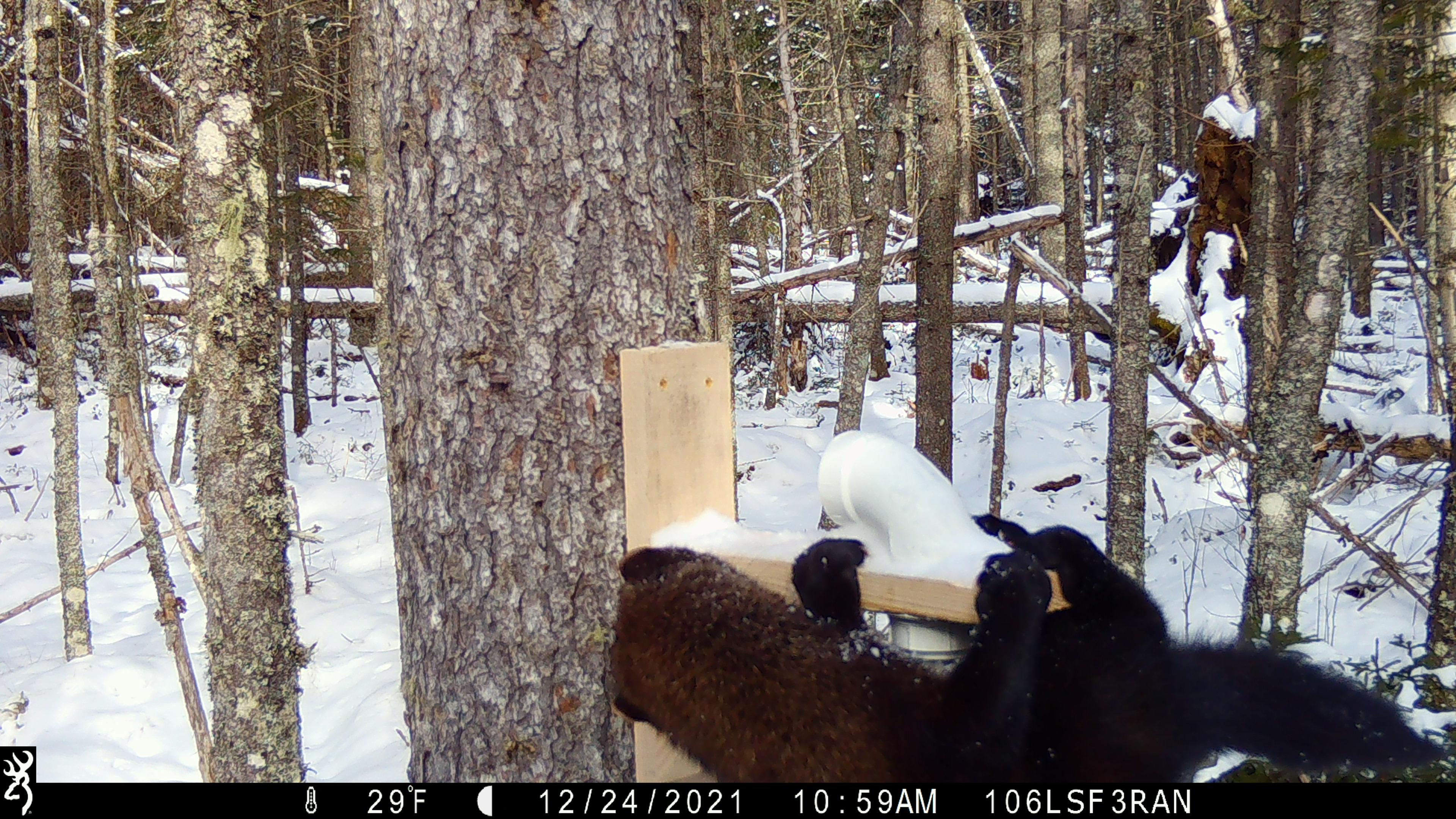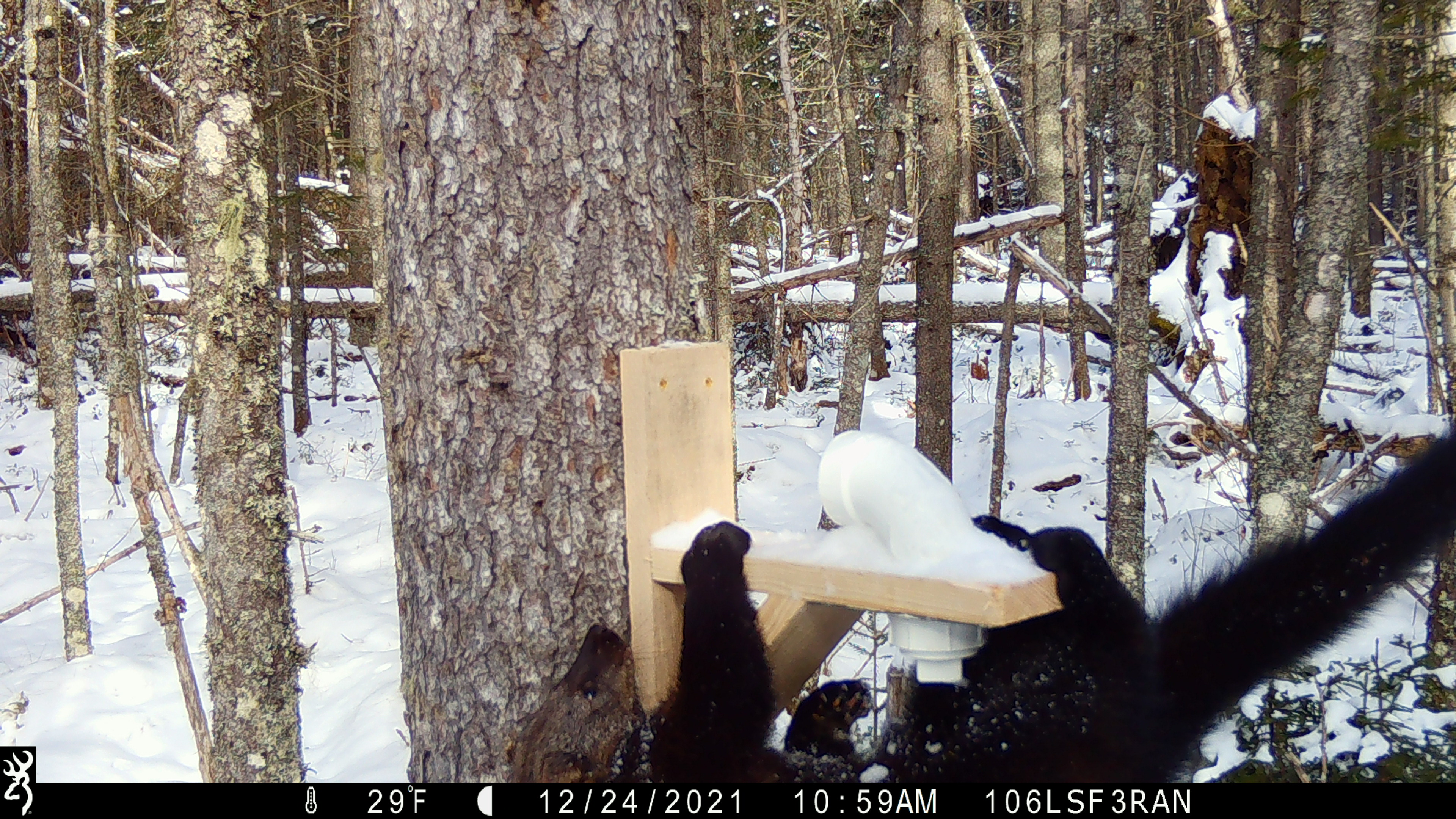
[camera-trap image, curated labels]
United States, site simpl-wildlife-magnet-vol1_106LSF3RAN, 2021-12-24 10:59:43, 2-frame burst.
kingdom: Animalia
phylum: Chordata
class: Mammalia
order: Carnivora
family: Mustelidae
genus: Pekania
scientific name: Pekania pennanti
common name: fisher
Fisher (Pekania pennanti).